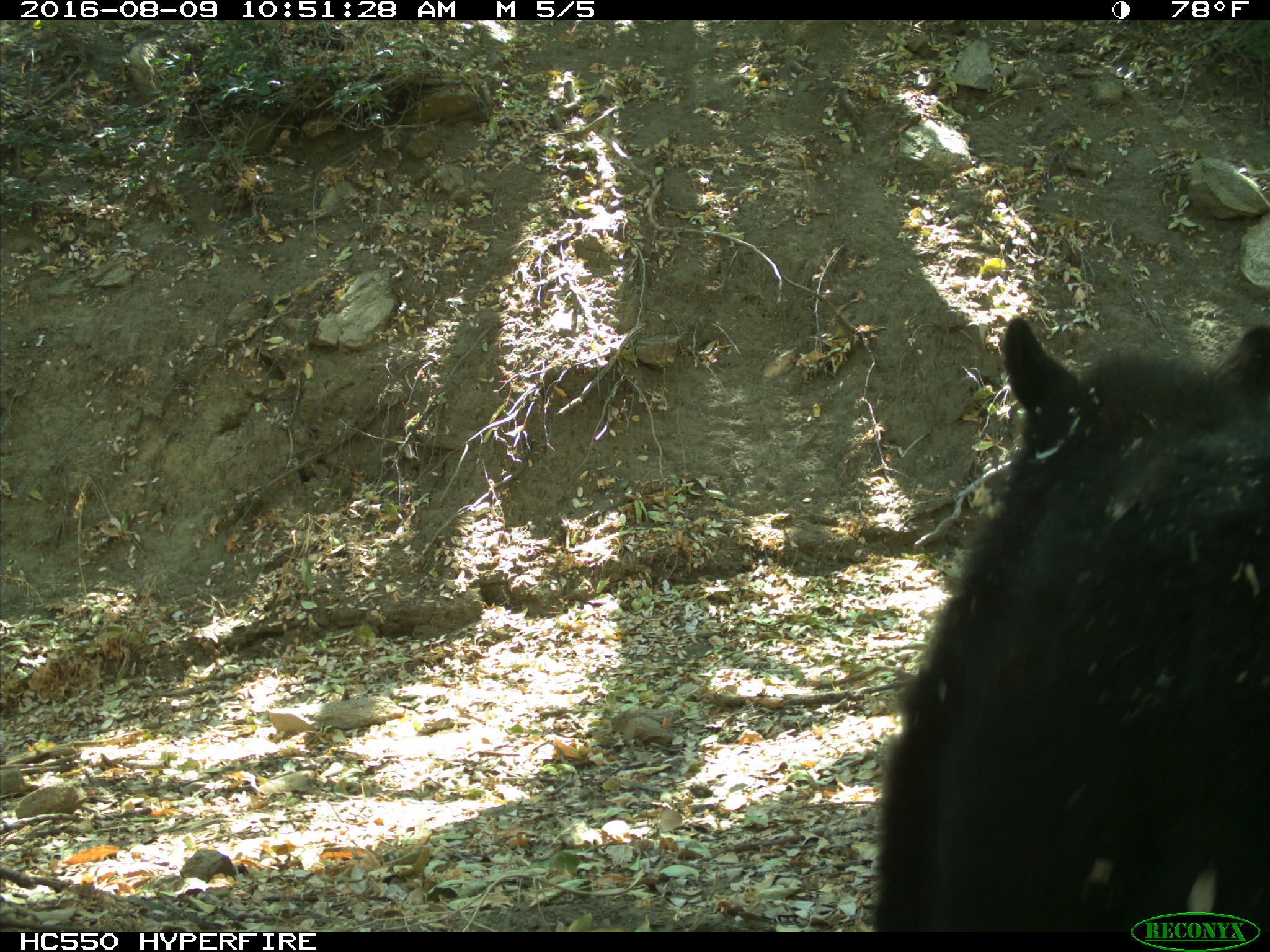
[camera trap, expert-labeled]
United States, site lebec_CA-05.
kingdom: Animalia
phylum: Chordata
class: Mammalia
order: Carnivora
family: Ursidae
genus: Ursus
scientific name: Ursus americanus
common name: american black bear